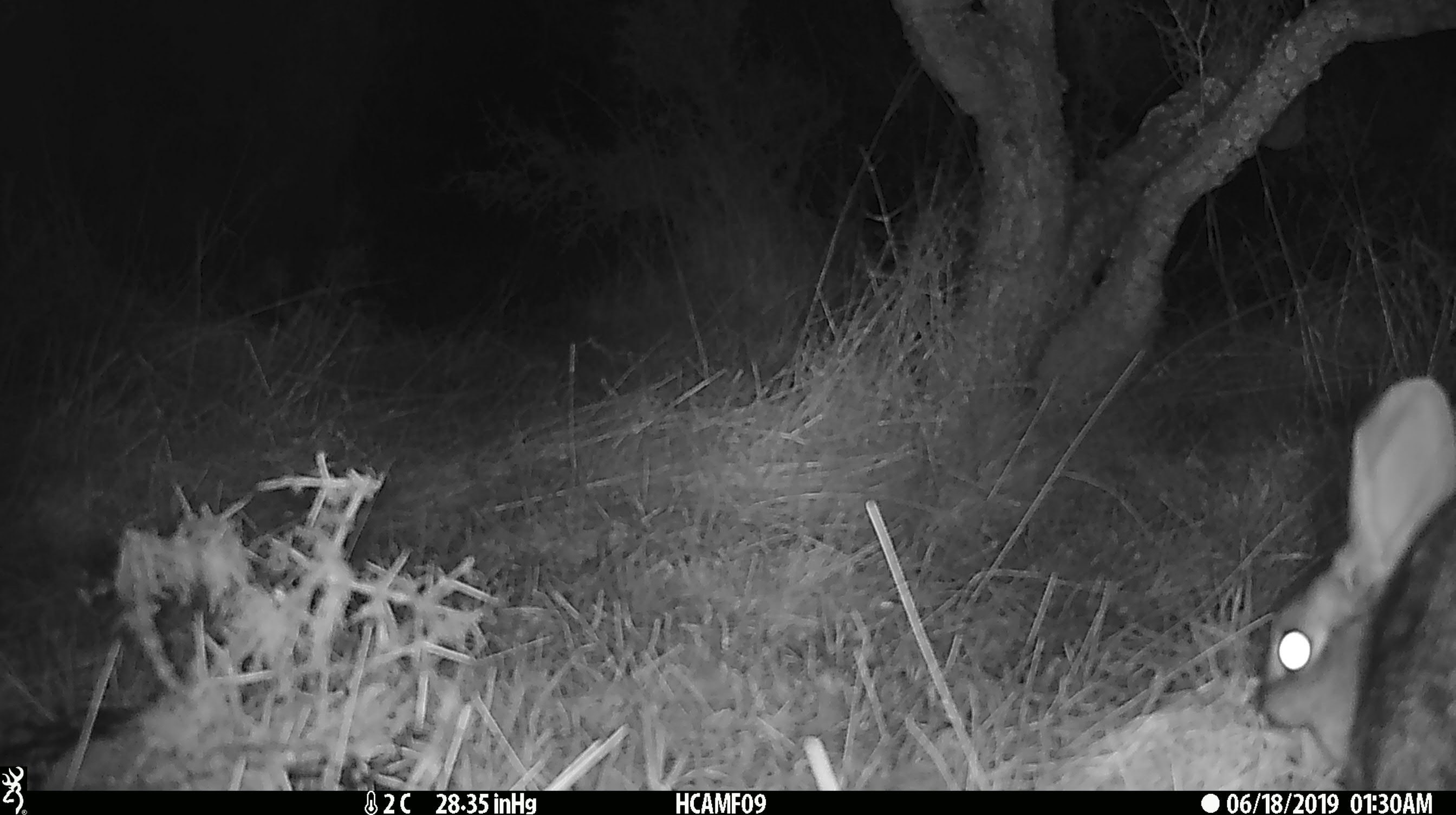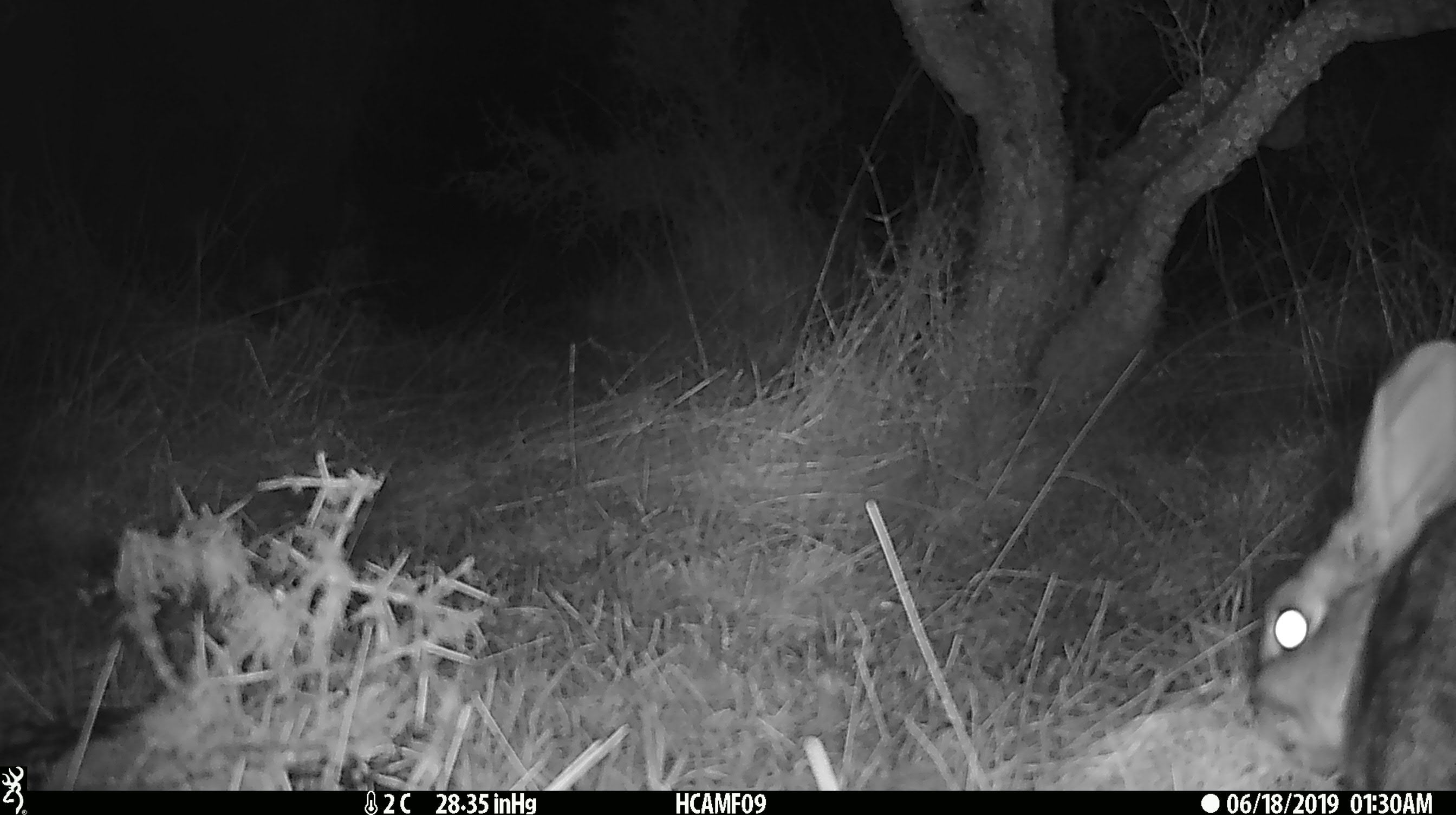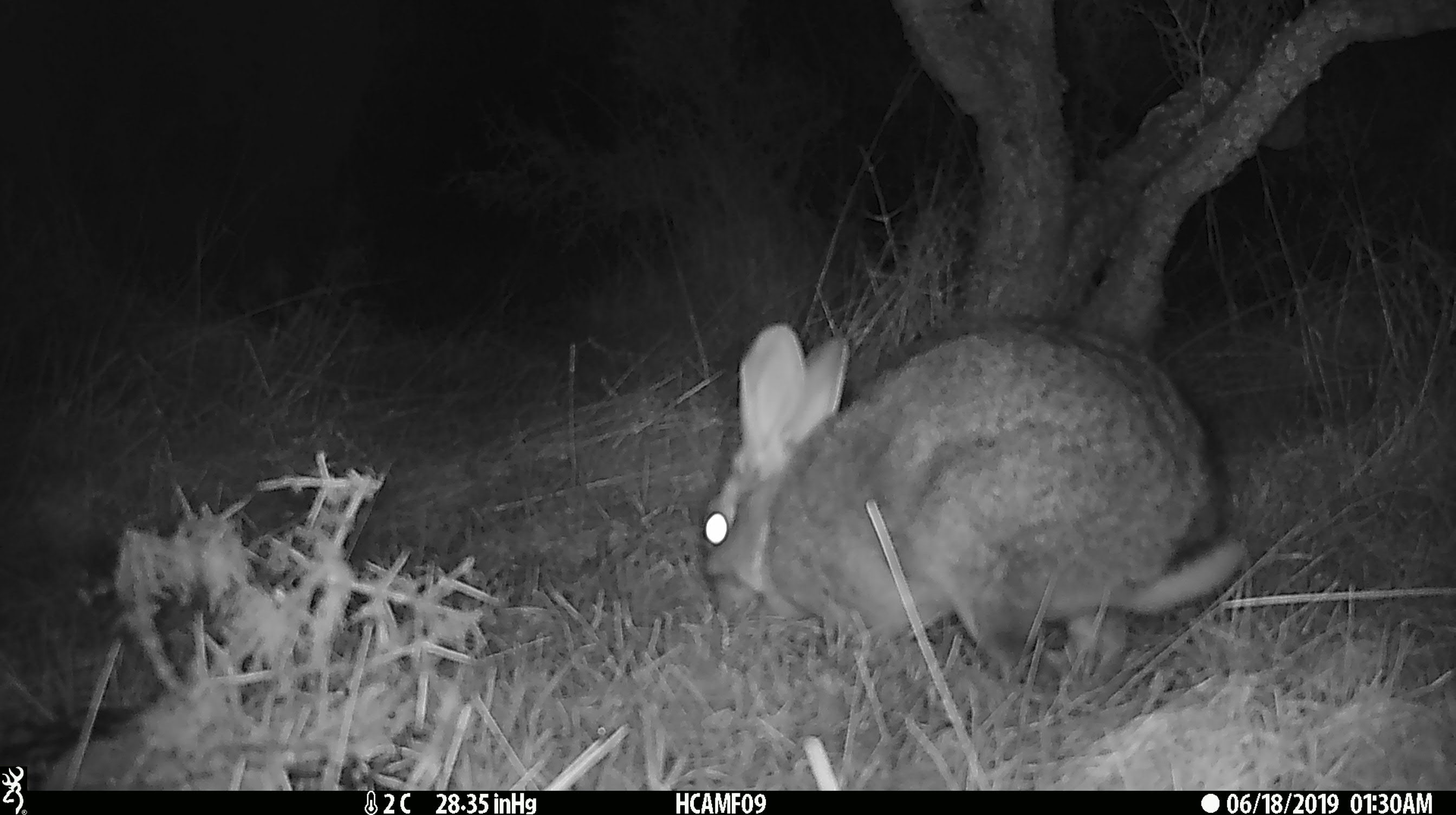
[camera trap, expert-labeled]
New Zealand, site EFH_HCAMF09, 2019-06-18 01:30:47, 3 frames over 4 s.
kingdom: Animalia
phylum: Chordata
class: Mammalia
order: Lagomorpha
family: Leporidae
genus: Lepus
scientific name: Lepus europaeus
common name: brown hare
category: hare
Hare (brown hare) (Lepus europaeus).